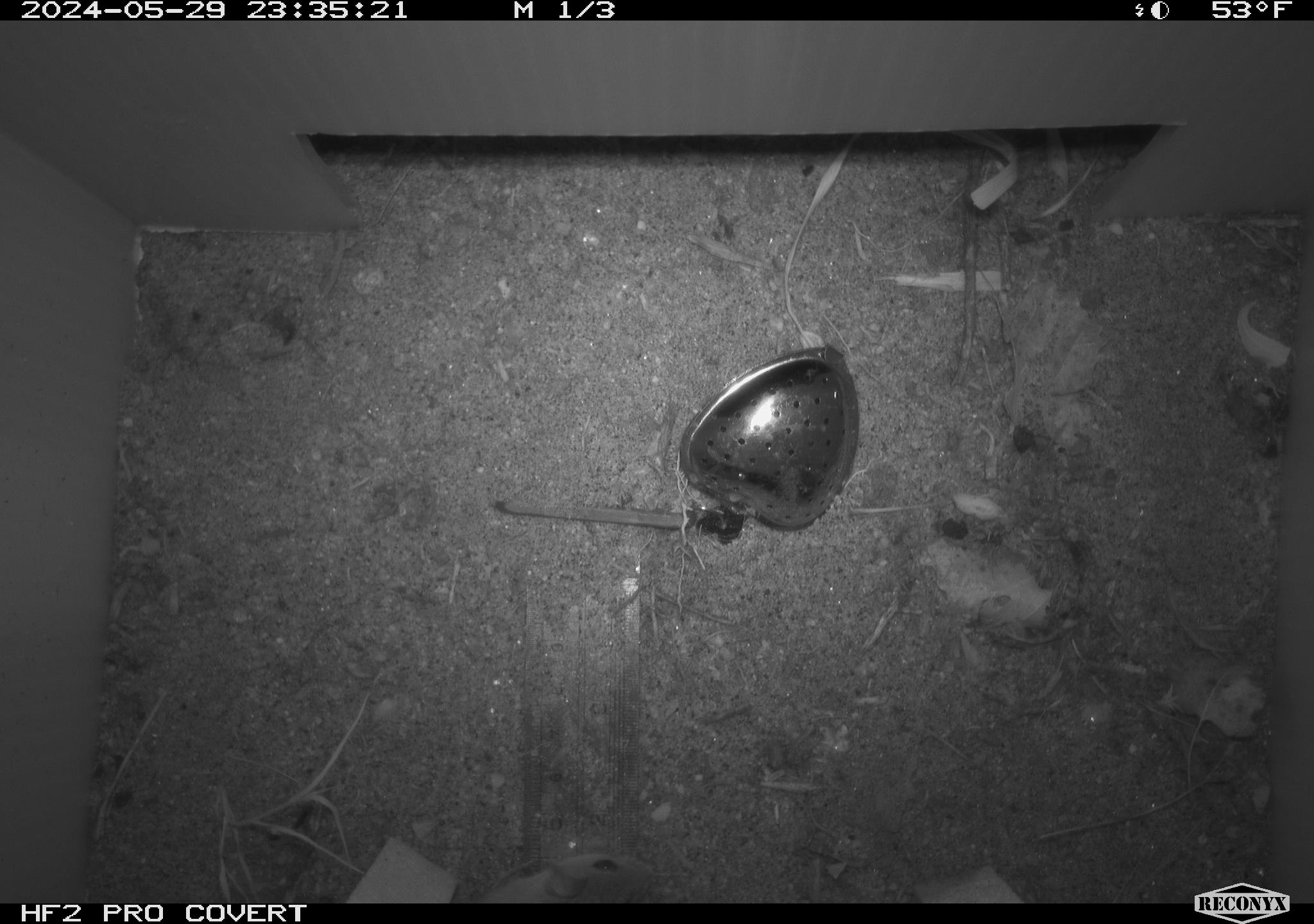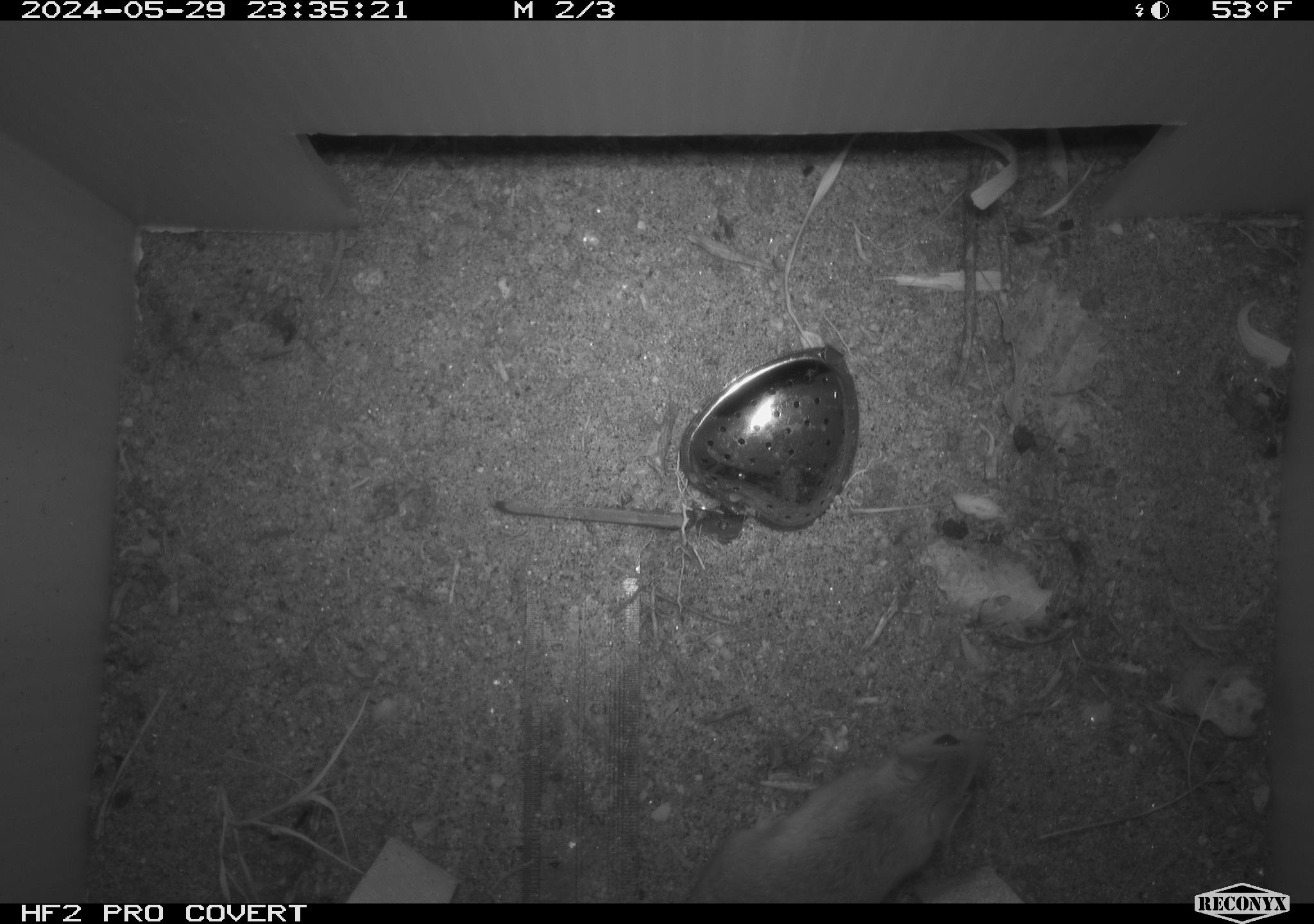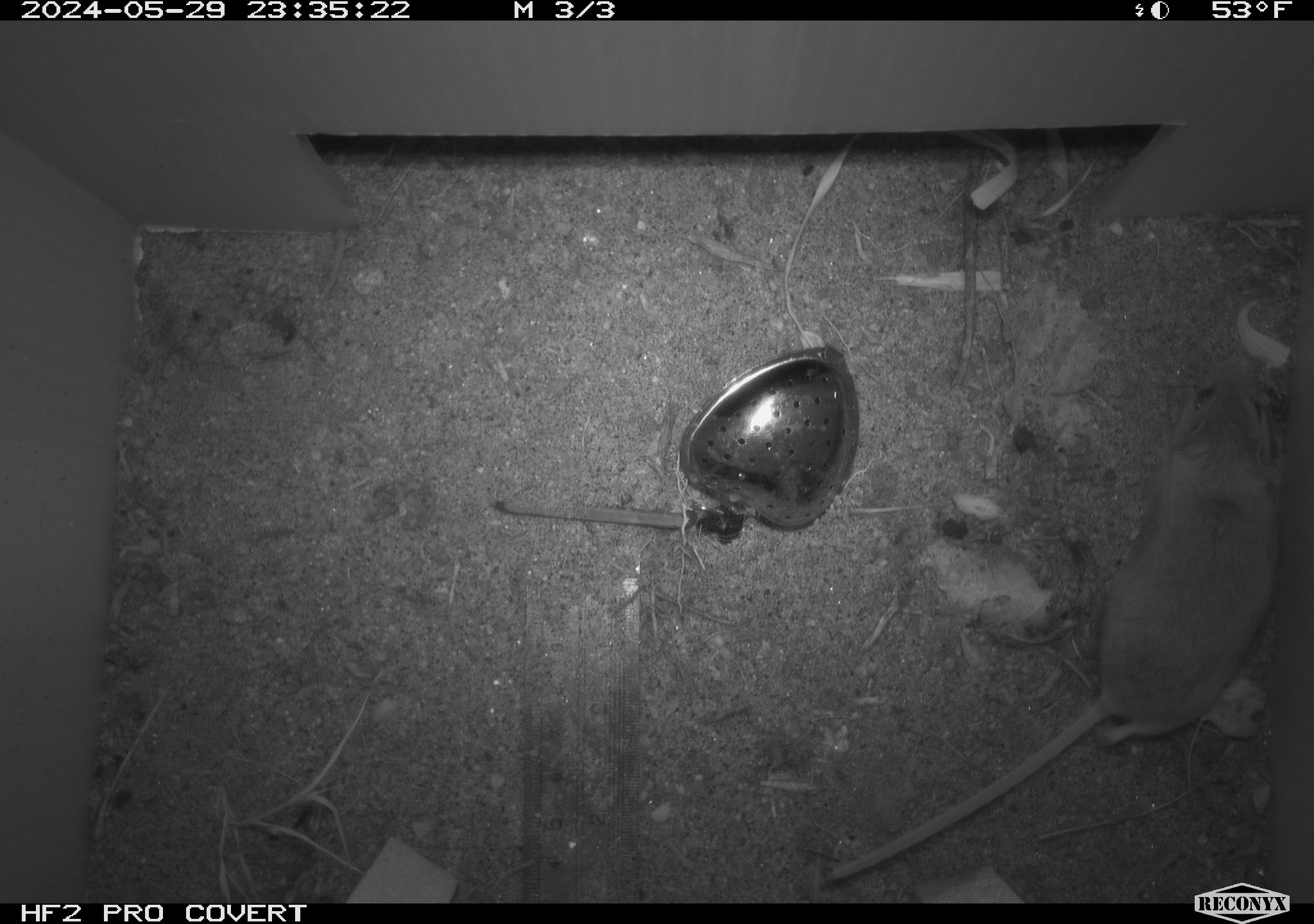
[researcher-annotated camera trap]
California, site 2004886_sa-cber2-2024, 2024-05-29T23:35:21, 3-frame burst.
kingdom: Animalia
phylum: Chordata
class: Mammalia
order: Rodentia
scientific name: Rodentia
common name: mouse species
Mouse species (Rodentia).